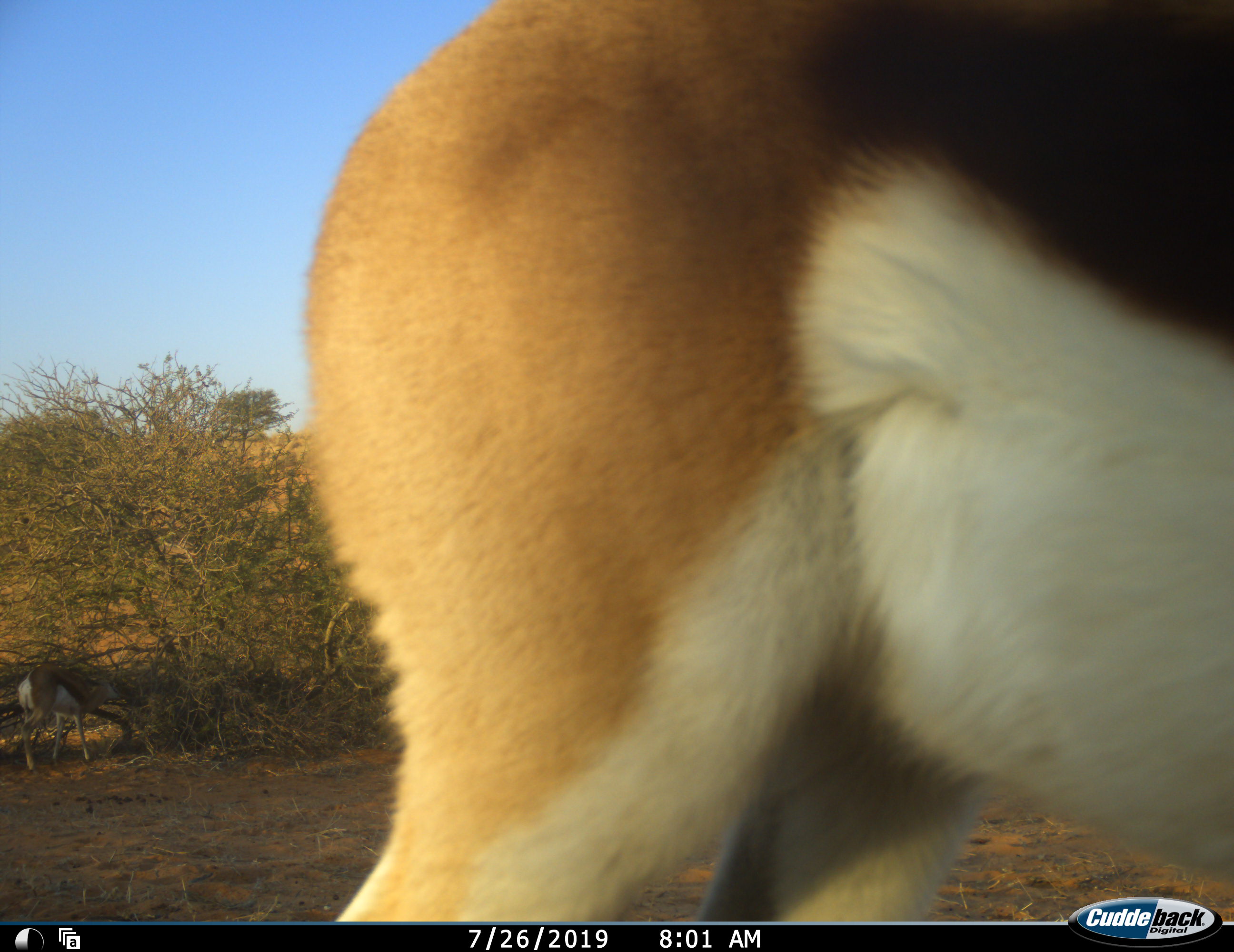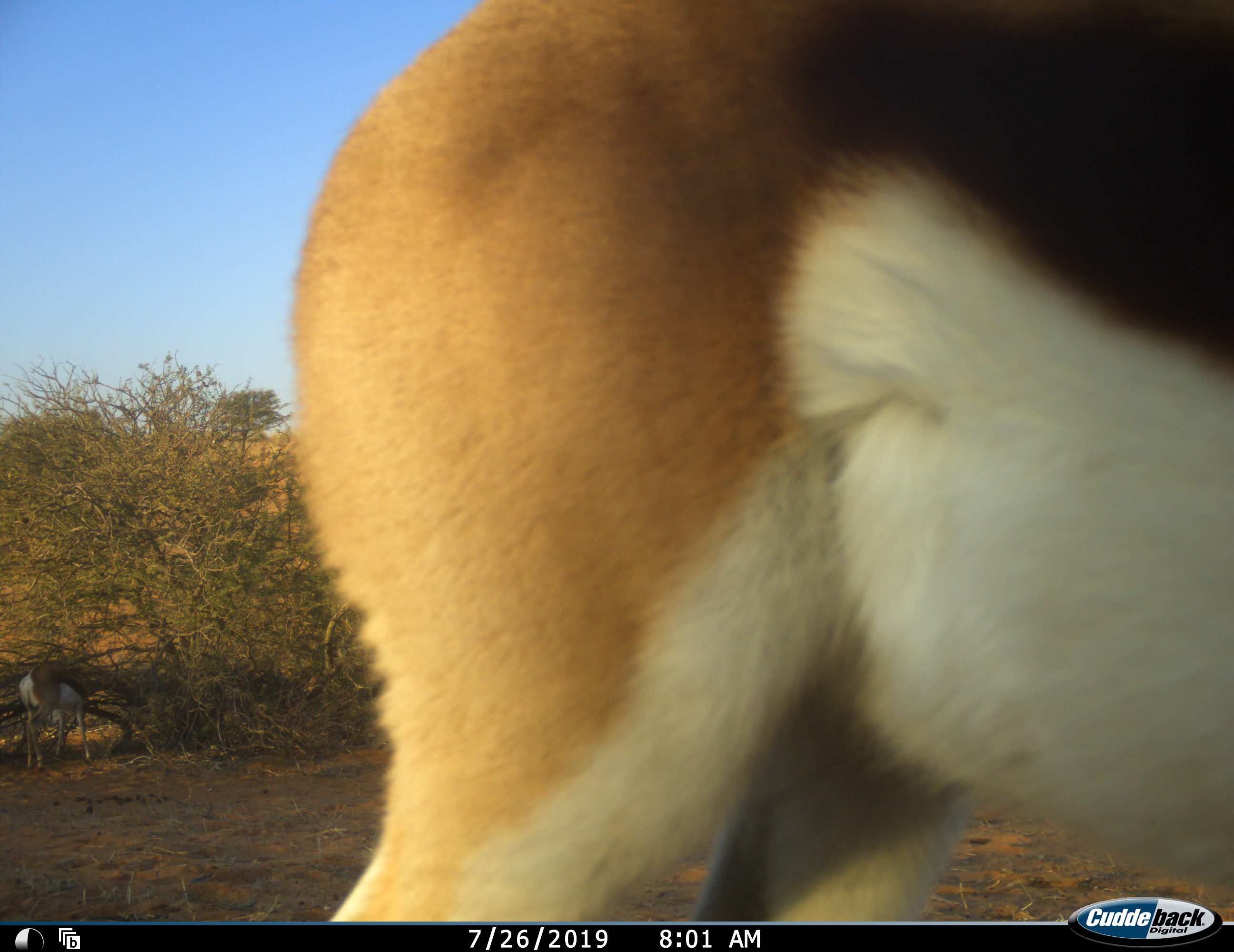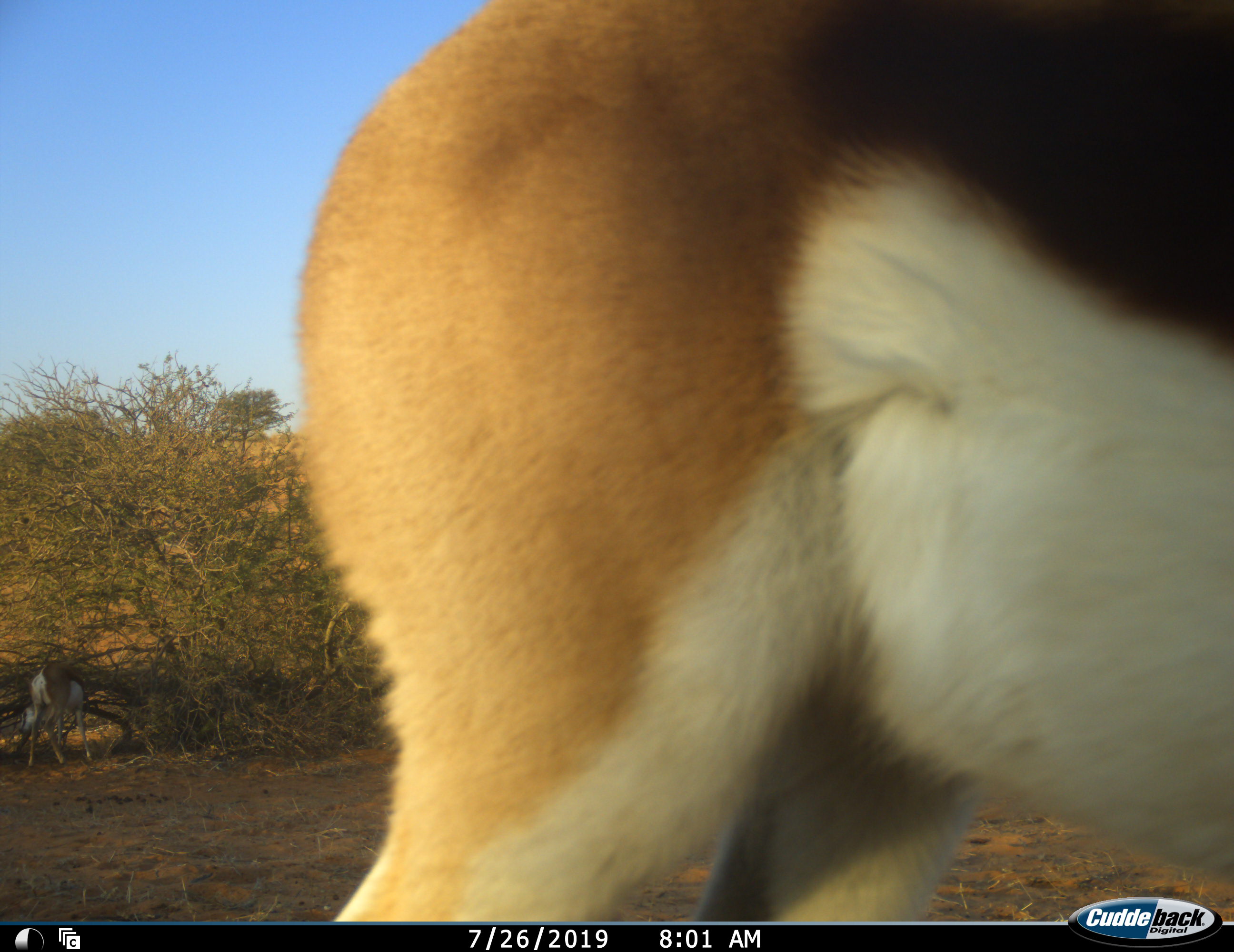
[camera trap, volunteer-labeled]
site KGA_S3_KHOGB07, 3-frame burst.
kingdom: Animalia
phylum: Chordata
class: Mammalia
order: Artiodactyla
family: Bovidae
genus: Antidorcas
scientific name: Antidorcas marsupialis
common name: springbok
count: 2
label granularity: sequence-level